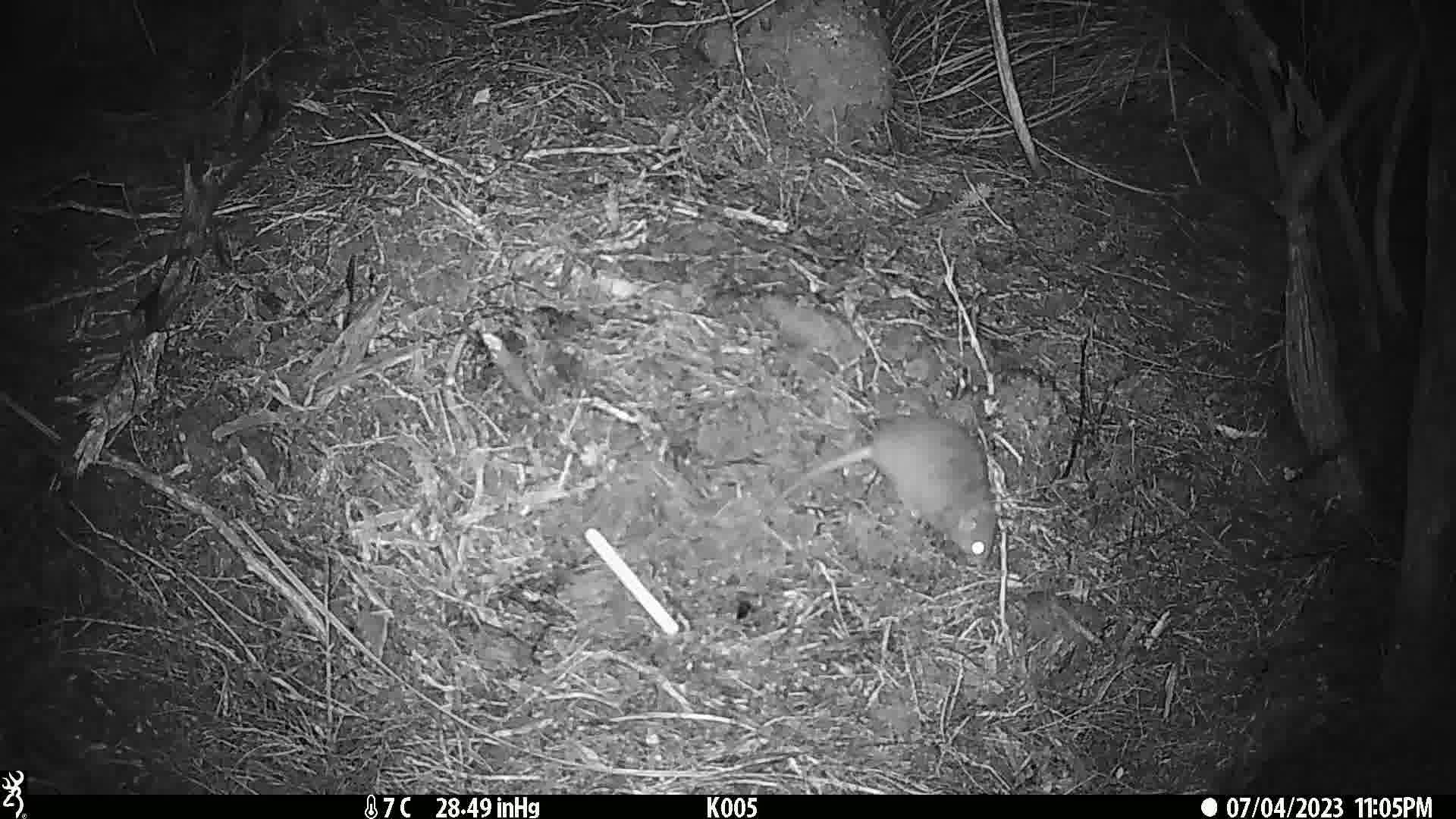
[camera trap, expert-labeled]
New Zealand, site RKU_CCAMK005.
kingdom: Animalia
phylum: Chordata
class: Mammalia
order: Rodentia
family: Muridae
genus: Rattus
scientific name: Rattus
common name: rat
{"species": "rat (Rattus)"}